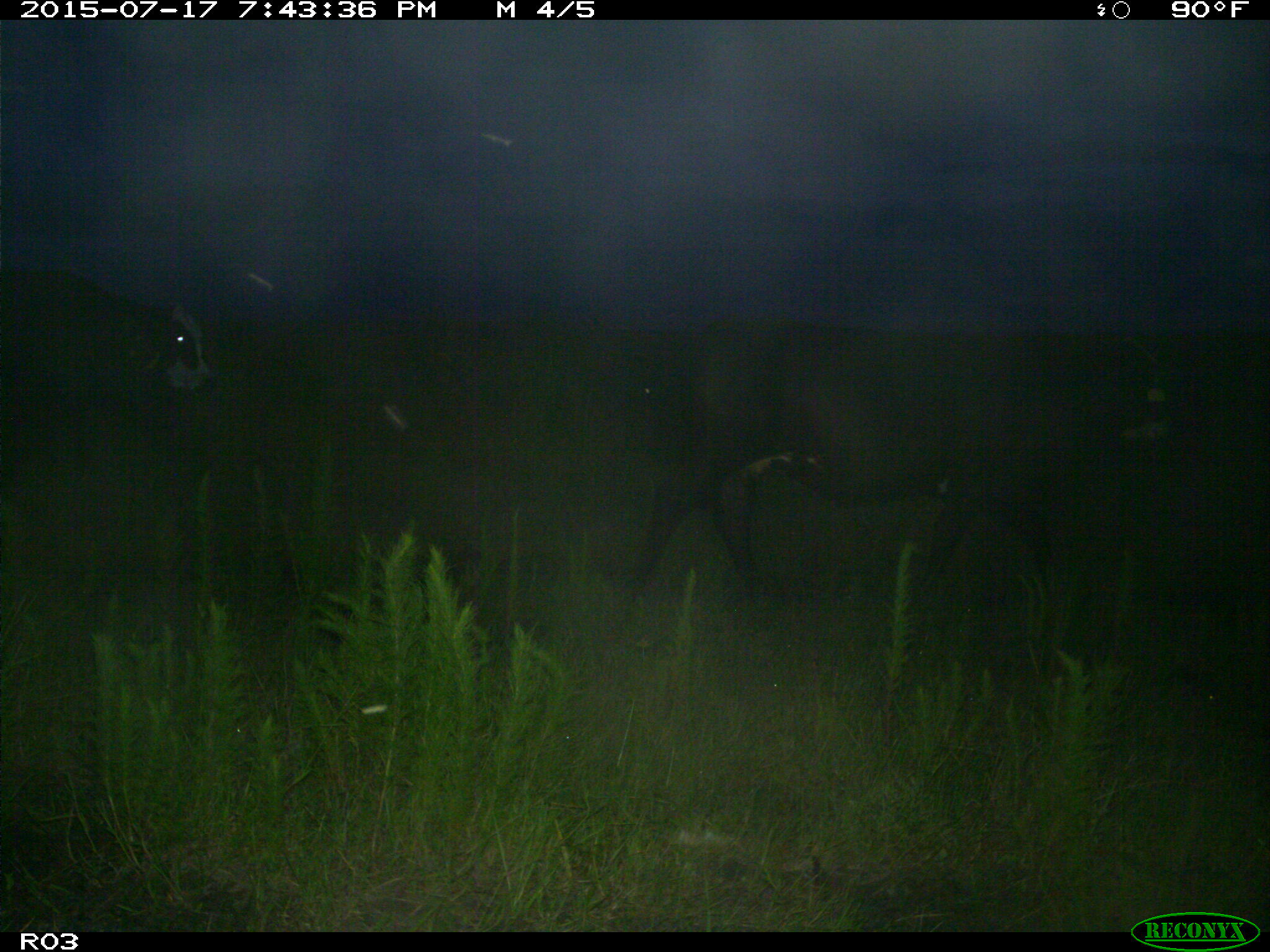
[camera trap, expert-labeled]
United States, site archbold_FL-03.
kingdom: Animalia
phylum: Chordata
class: Mammalia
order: Artiodactyla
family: Bovidae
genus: Bos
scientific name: Bos taurus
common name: domestic cow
Bos taurus (domestic cow).